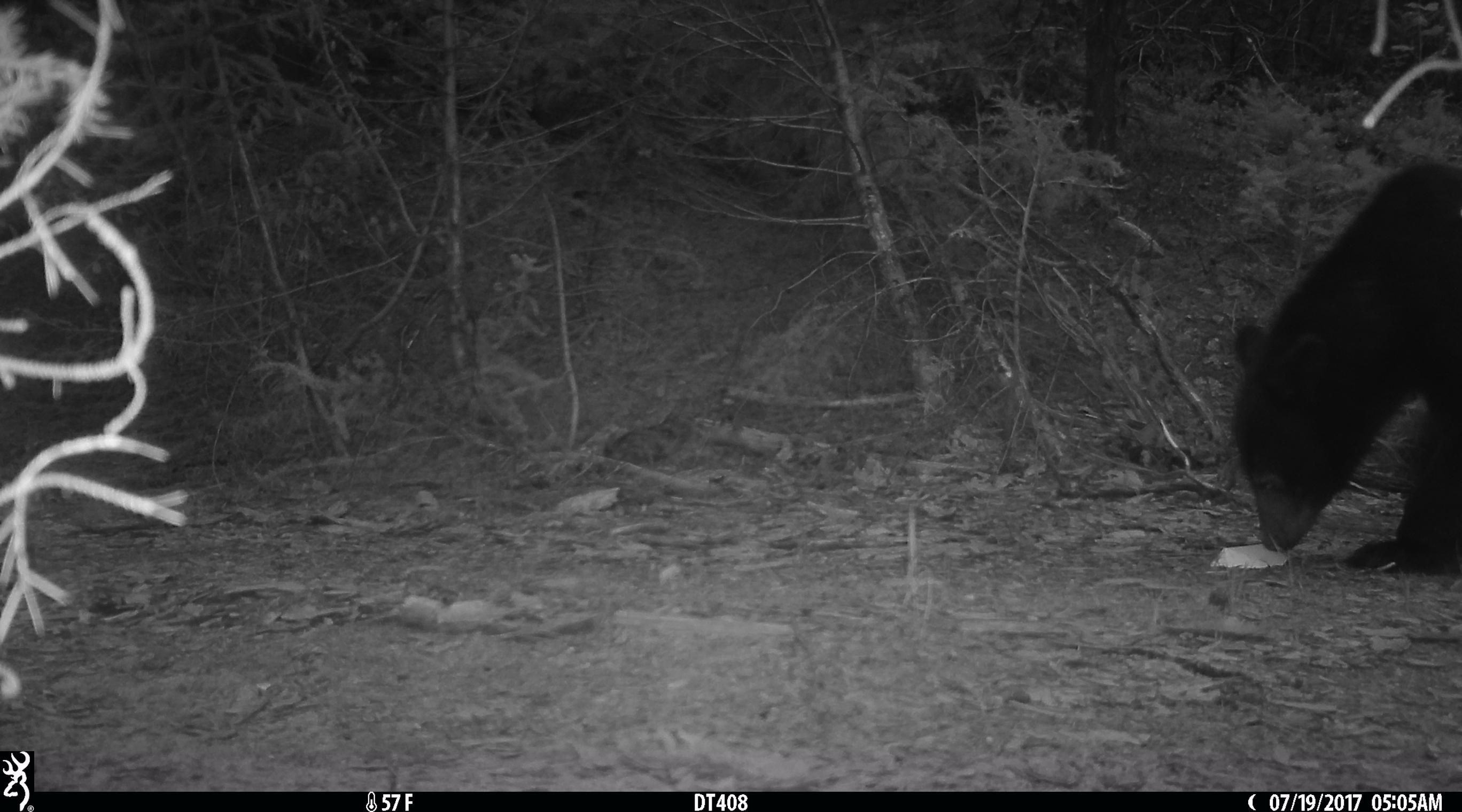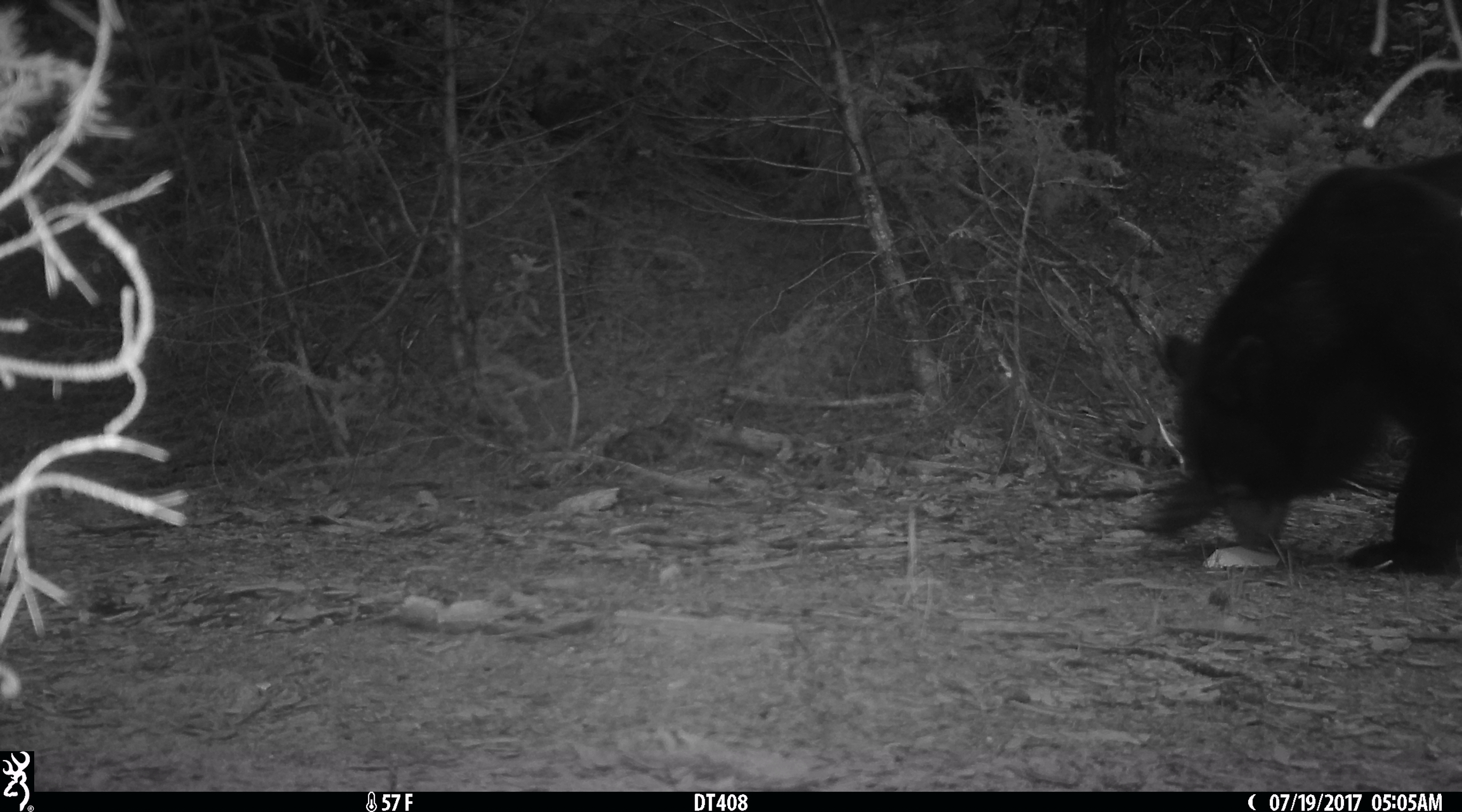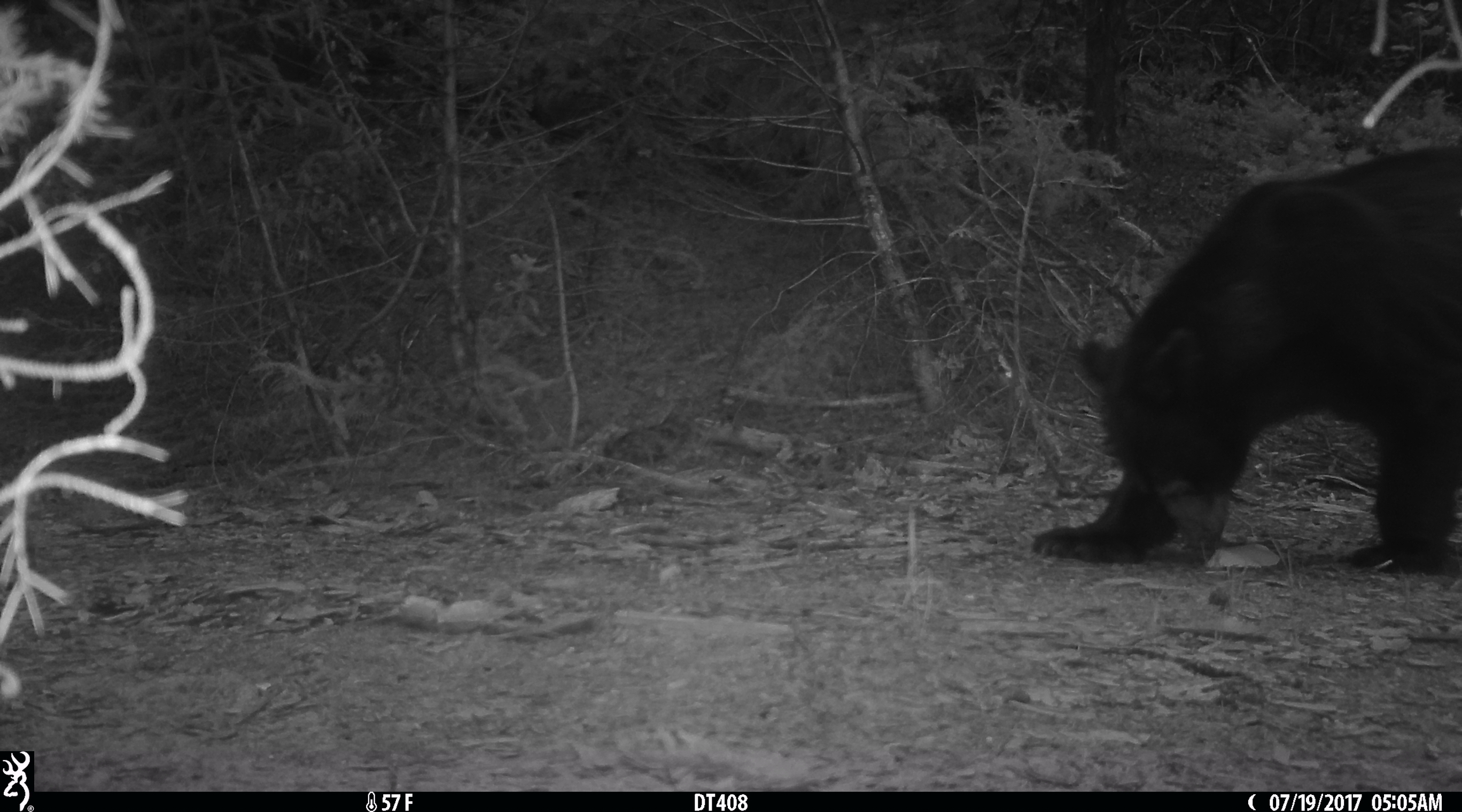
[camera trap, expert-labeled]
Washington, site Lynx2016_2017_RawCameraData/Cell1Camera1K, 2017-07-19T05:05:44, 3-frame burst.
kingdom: Animalia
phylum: Chordata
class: Mammalia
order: Carnivora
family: Ursidae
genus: Ursus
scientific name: Ursus americanus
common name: american black bear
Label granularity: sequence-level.